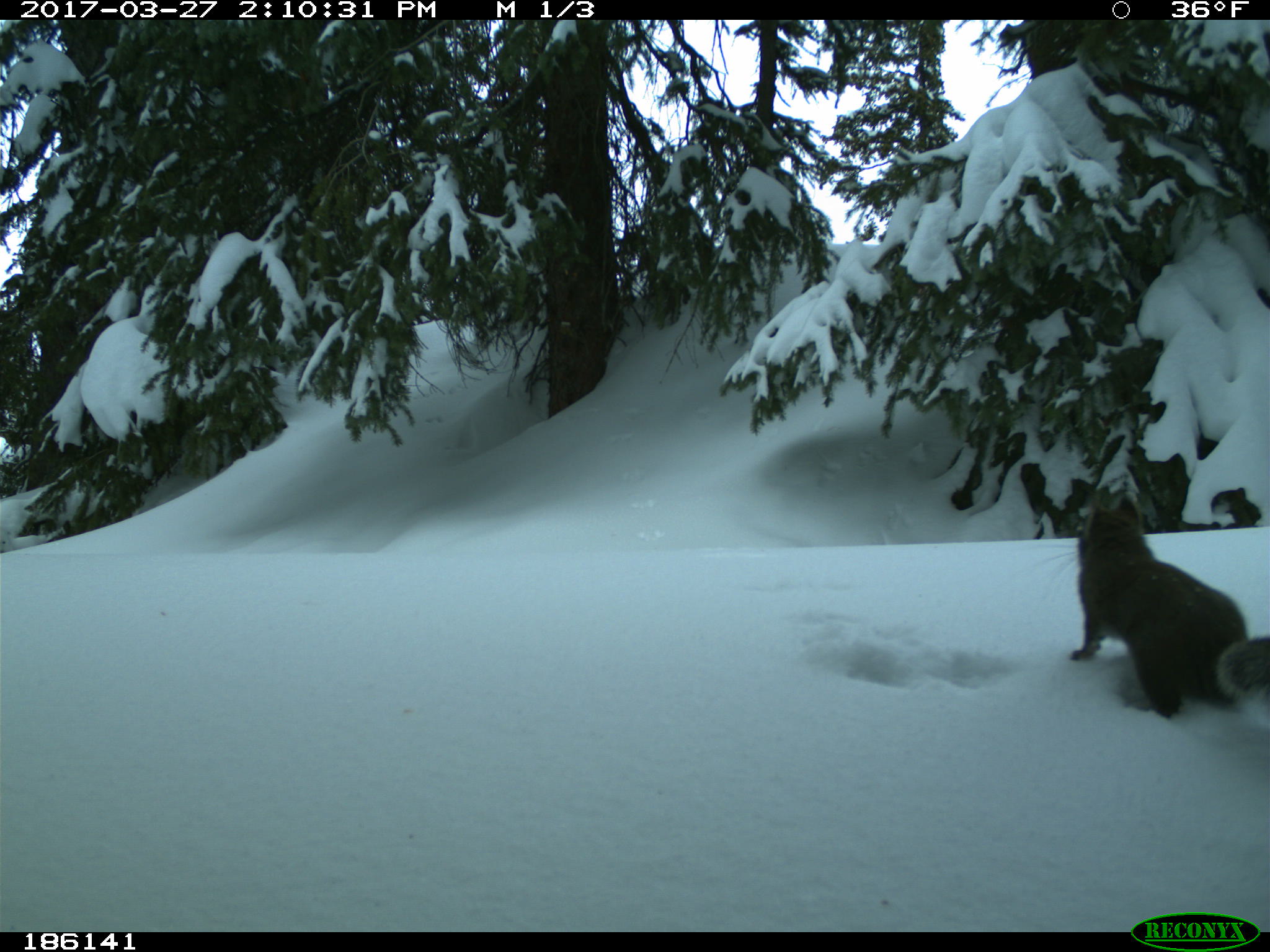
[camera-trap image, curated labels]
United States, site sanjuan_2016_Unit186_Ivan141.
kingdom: Animalia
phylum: Chordata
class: Mammalia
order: Rodentia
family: Sciuridae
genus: Tamiasciurus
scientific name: Tamiasciurus hudsonicus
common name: american red squirrel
Tamiasciurus hudsonicus (american red squirrel).